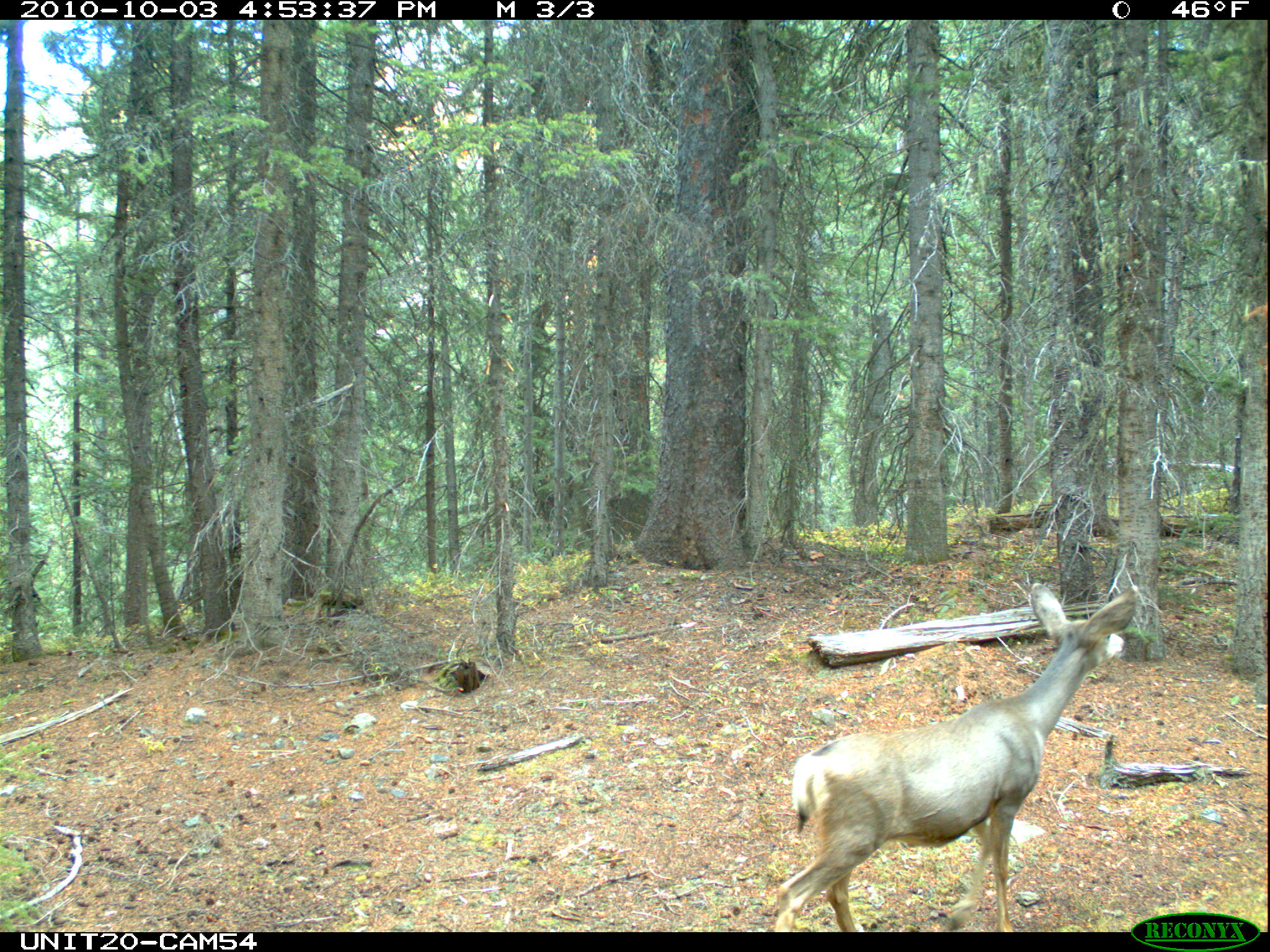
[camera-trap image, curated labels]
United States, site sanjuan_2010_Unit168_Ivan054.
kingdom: Animalia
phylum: Chordata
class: Mammalia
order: Artiodactyla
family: Cervidae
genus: Odocoileus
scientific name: Odocoileus hemionus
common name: mule deer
Odocoileus hemionus (mule deer).